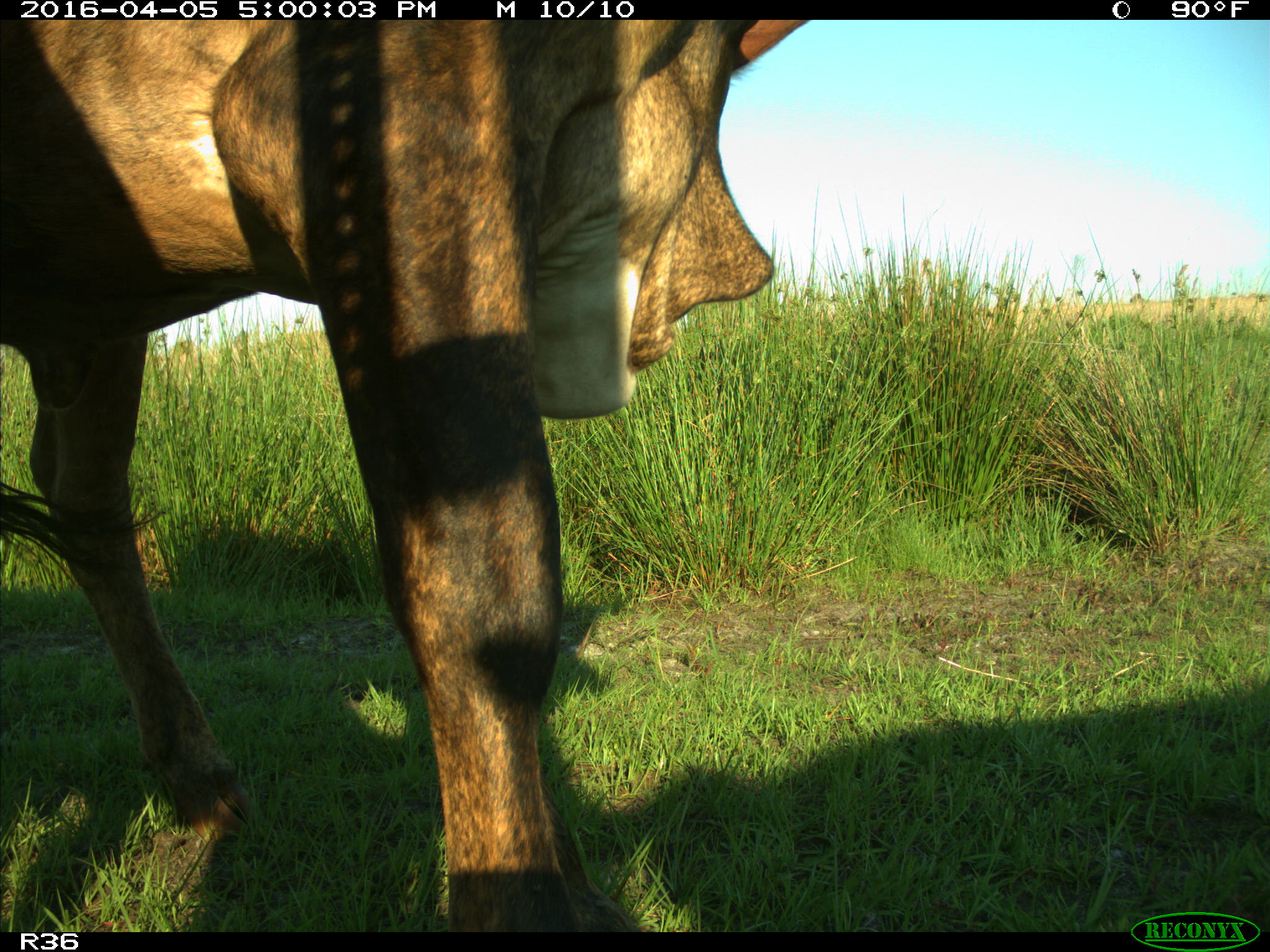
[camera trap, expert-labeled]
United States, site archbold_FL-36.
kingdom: Animalia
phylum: Chordata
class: Mammalia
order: Artiodactyla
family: Bovidae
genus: Bos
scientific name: Bos taurus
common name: domestic cow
Bos taurus (domestic cow).